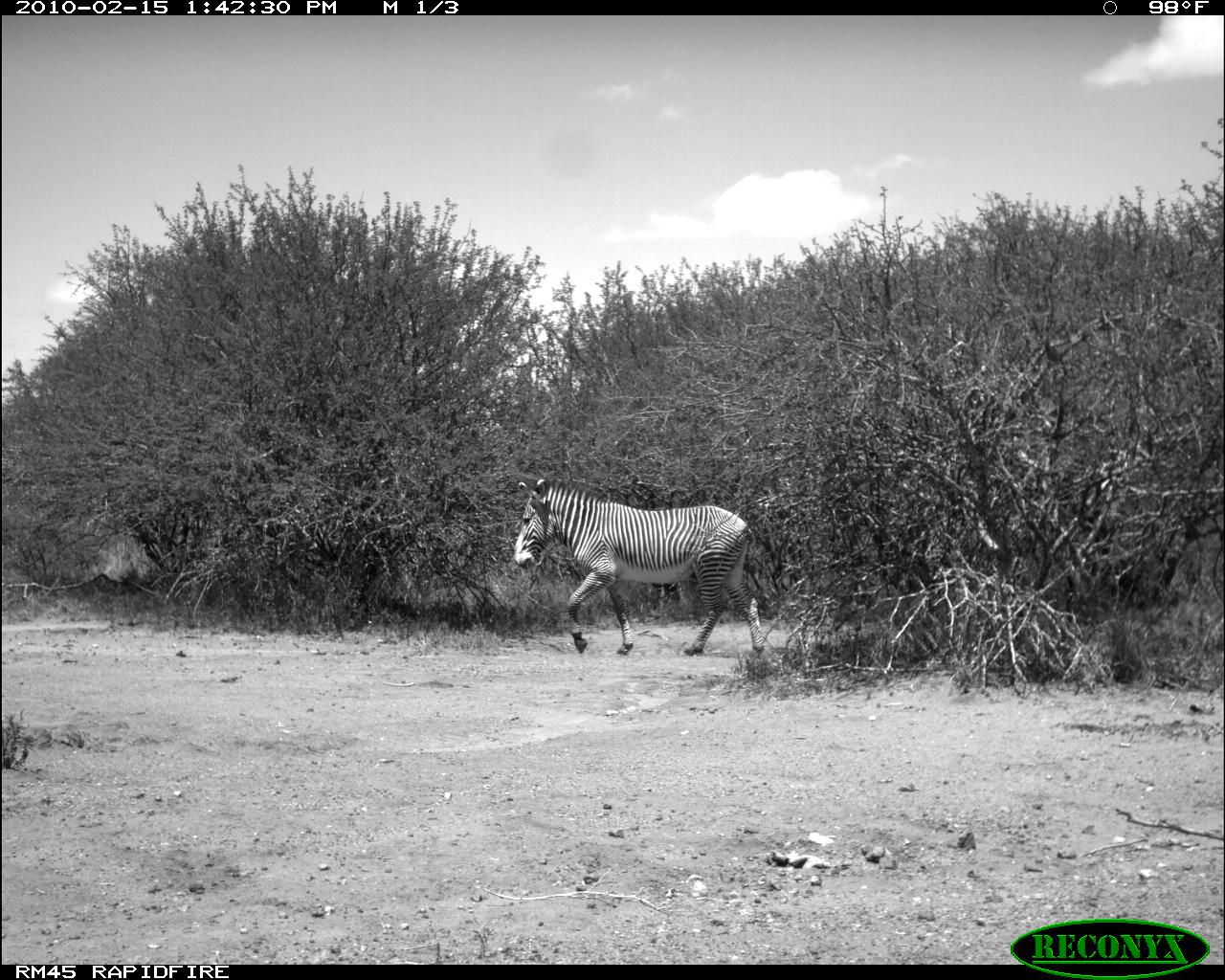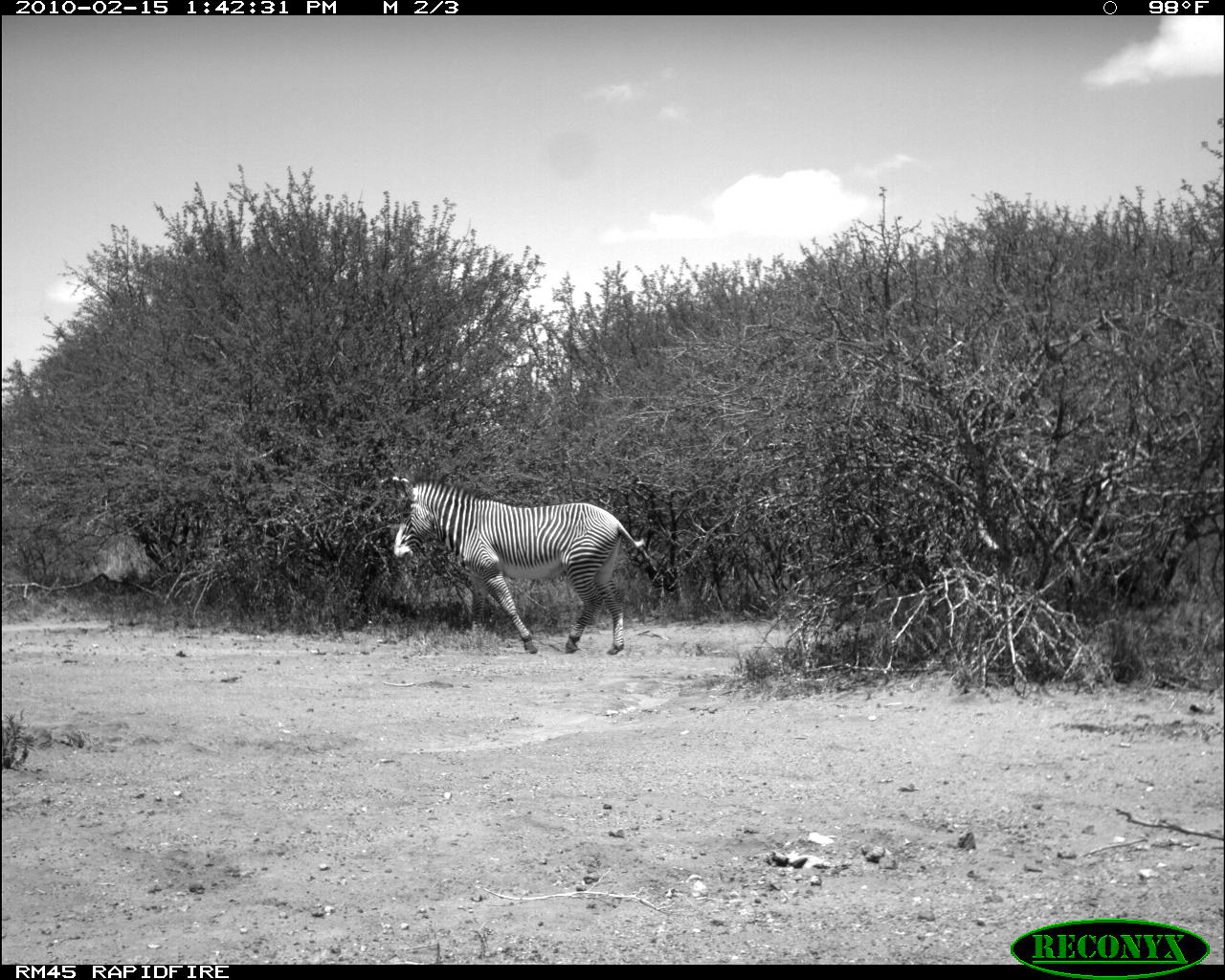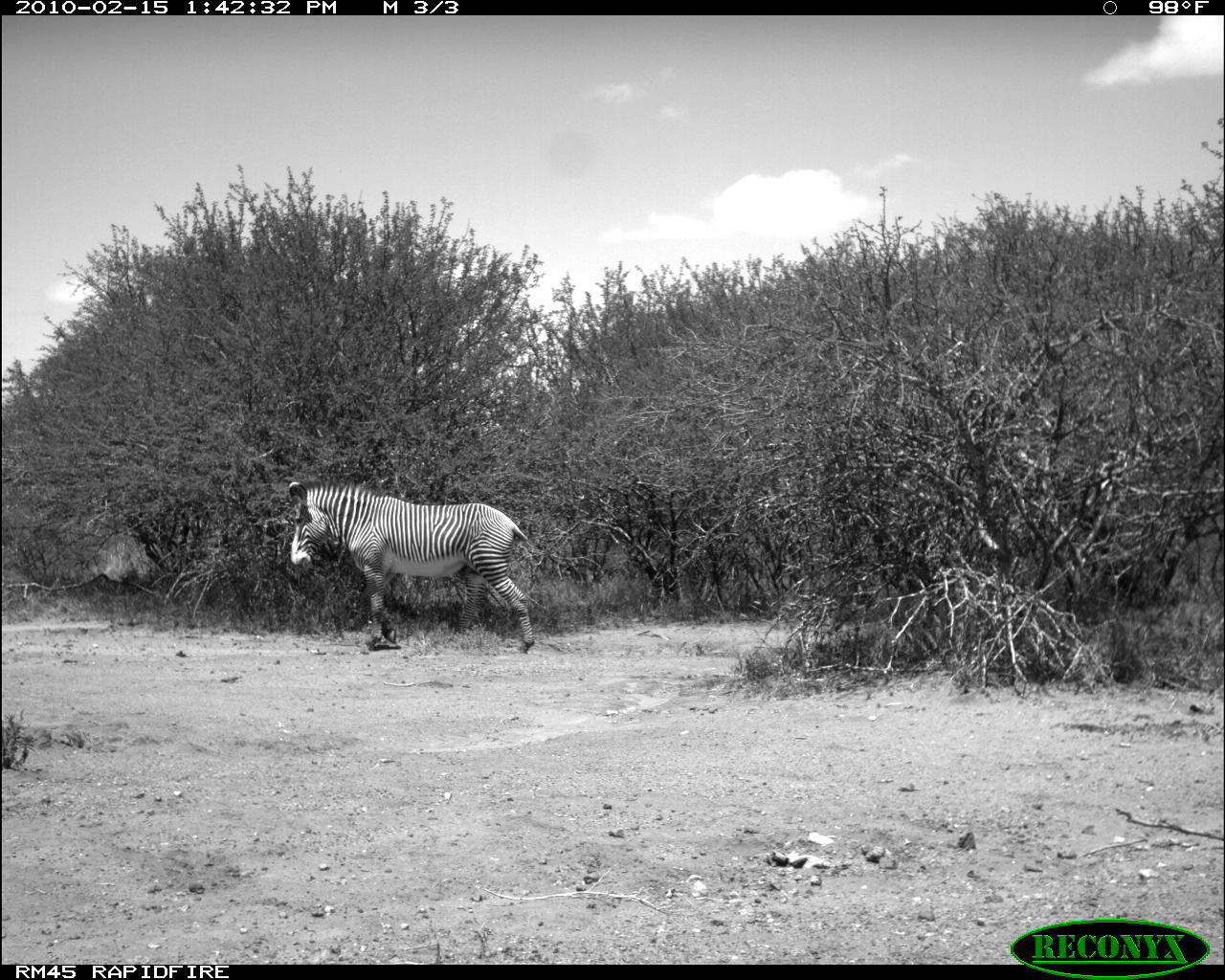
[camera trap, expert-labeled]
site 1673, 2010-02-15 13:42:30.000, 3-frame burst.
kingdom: Animalia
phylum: Chordata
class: Mammalia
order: Perissodactyla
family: Equidae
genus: Equus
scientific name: Equus grevyi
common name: grévy's zebra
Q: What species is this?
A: Equus grevyi (grévy's zebra).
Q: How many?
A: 1.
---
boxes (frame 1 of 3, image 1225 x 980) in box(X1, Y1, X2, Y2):
equus grevyi: box(512, 477, 765, 657)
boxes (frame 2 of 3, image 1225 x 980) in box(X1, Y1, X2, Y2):
equus grevyi: box(390, 469, 646, 655)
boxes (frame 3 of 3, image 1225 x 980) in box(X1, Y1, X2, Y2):
equus grevyi: box(287, 480, 536, 652)